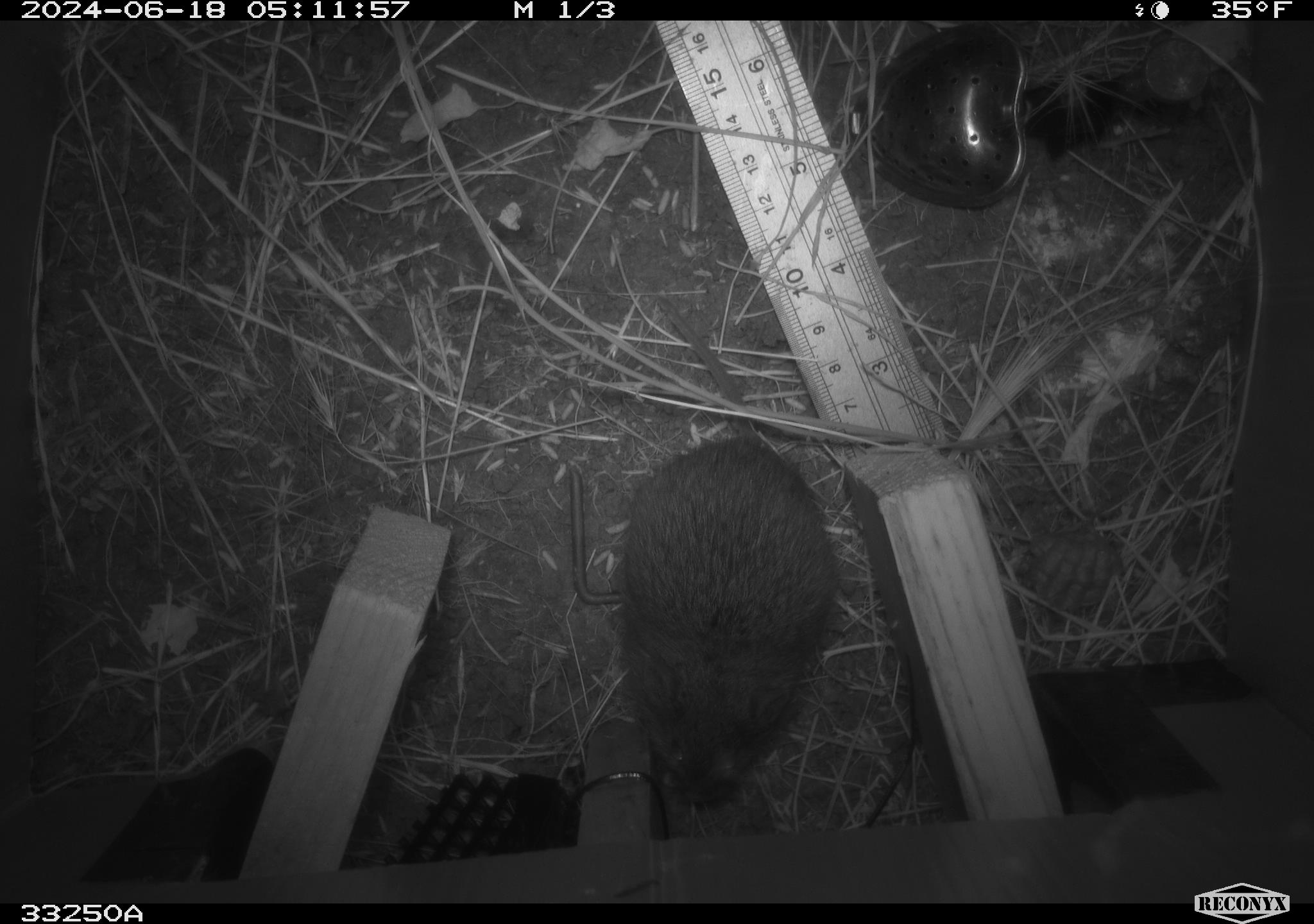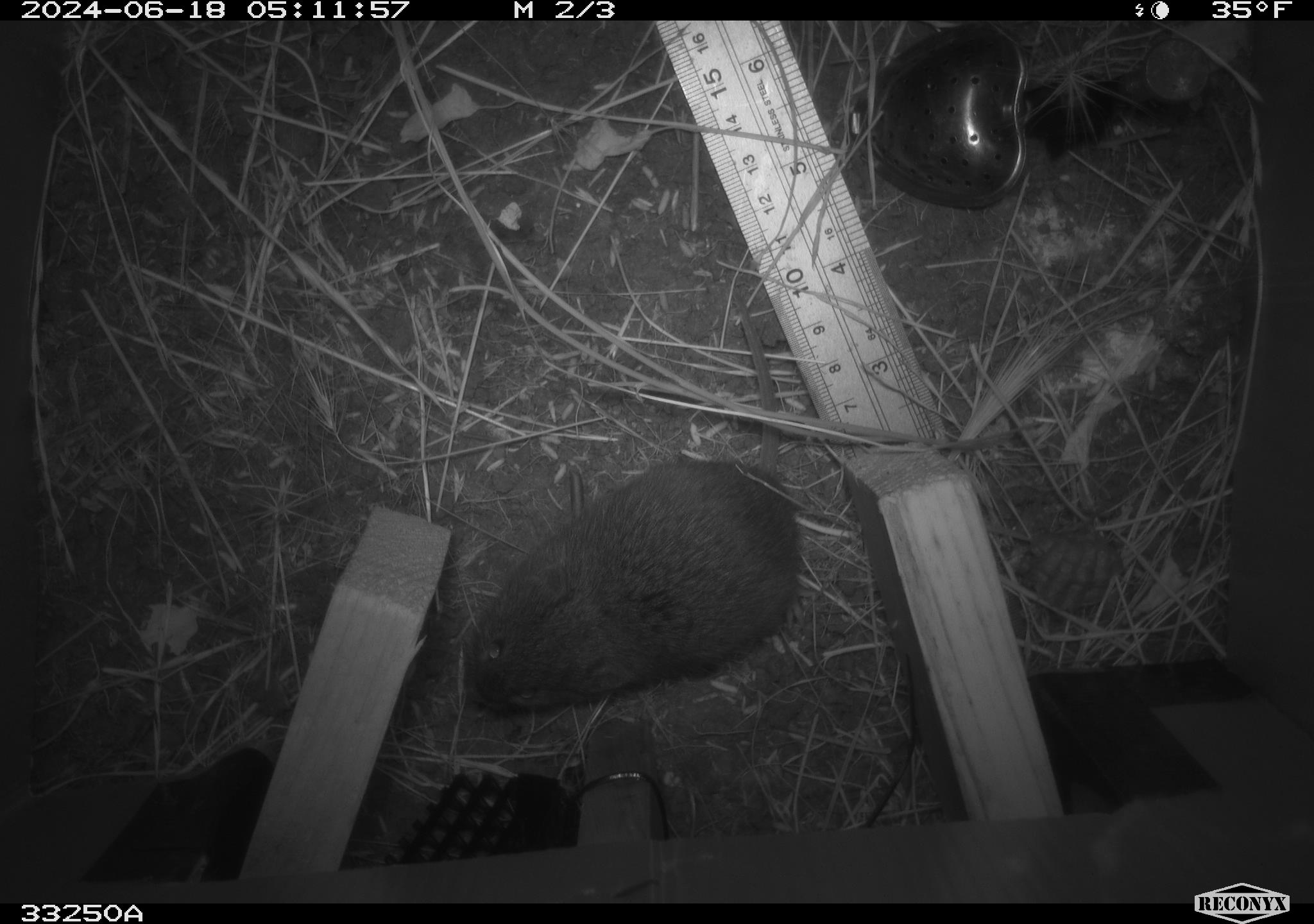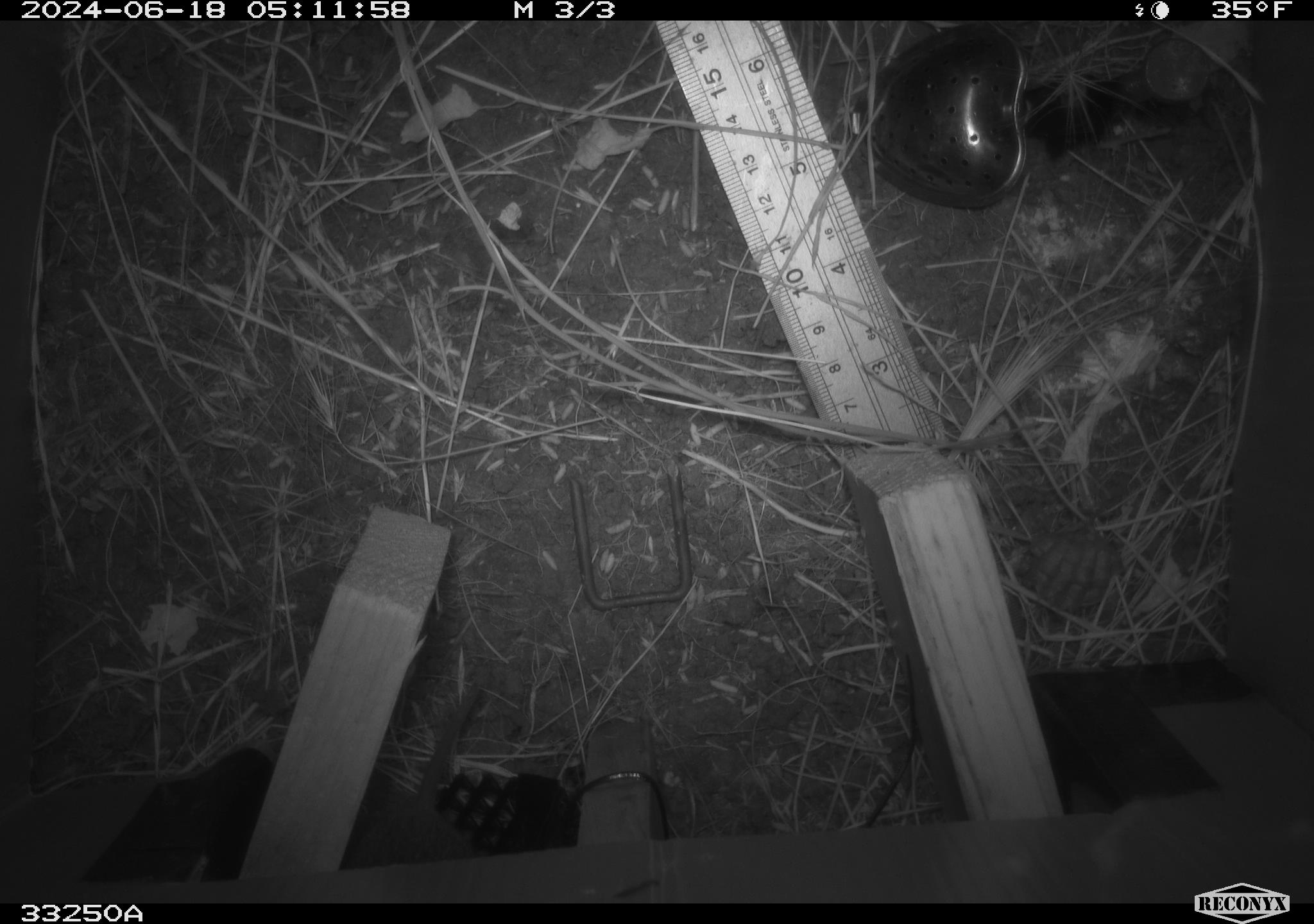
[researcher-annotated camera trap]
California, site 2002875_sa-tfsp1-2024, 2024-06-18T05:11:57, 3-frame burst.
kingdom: Animalia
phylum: Chordata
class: Mammalia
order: Rodentia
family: Cricetidae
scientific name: Arvicolinae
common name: voles, lemmings, and muskrats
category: arvicolinae subfamily